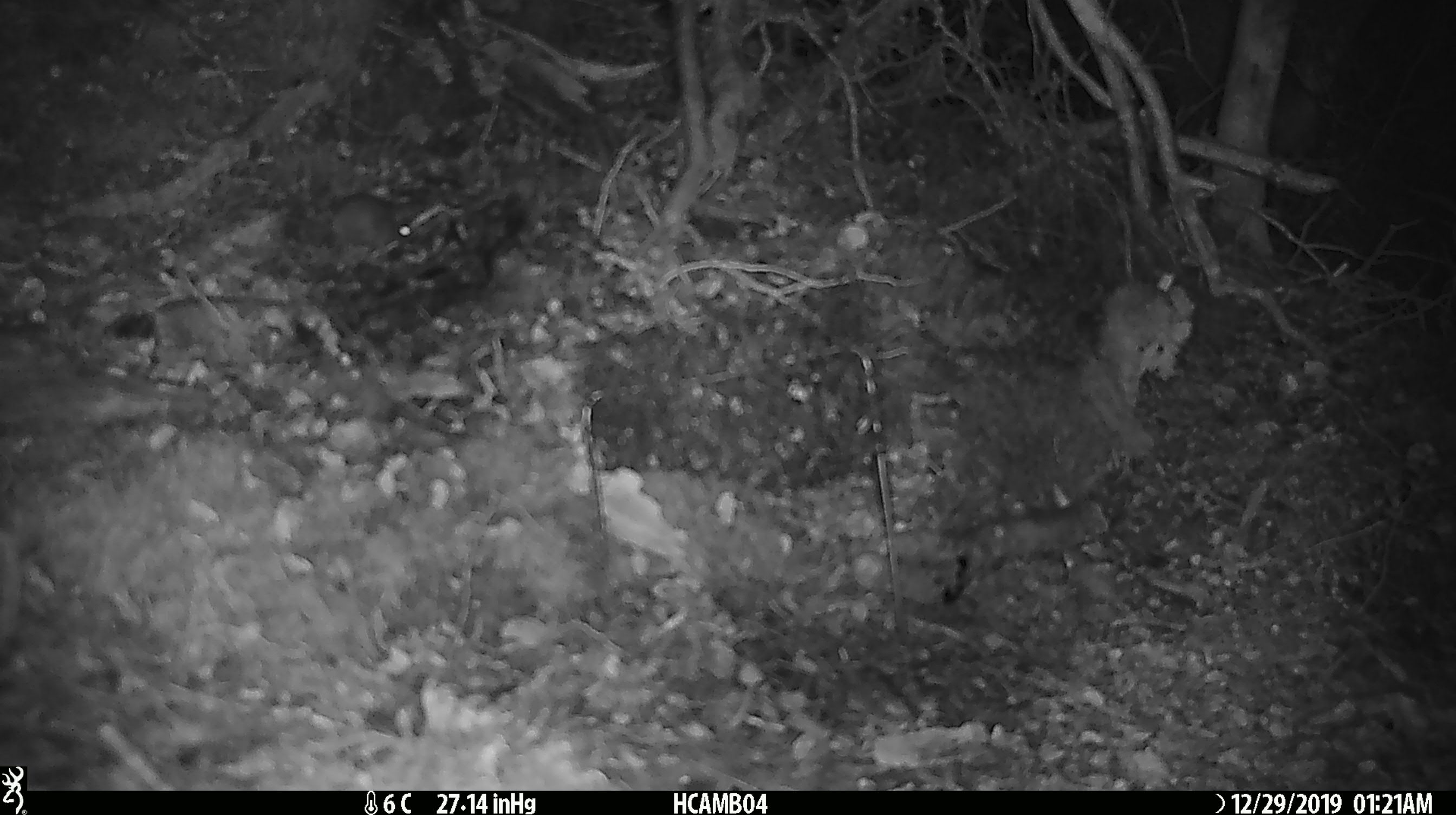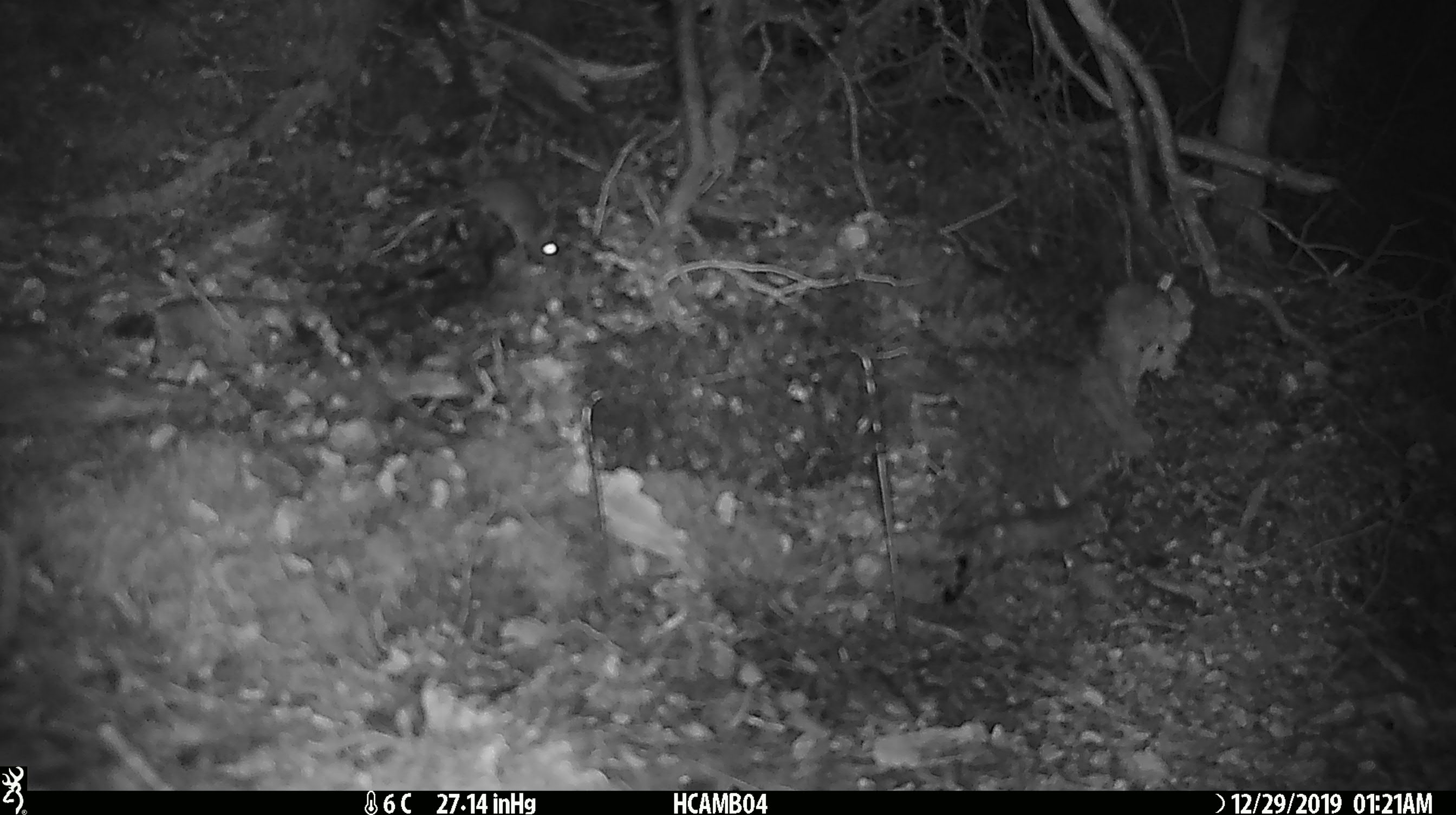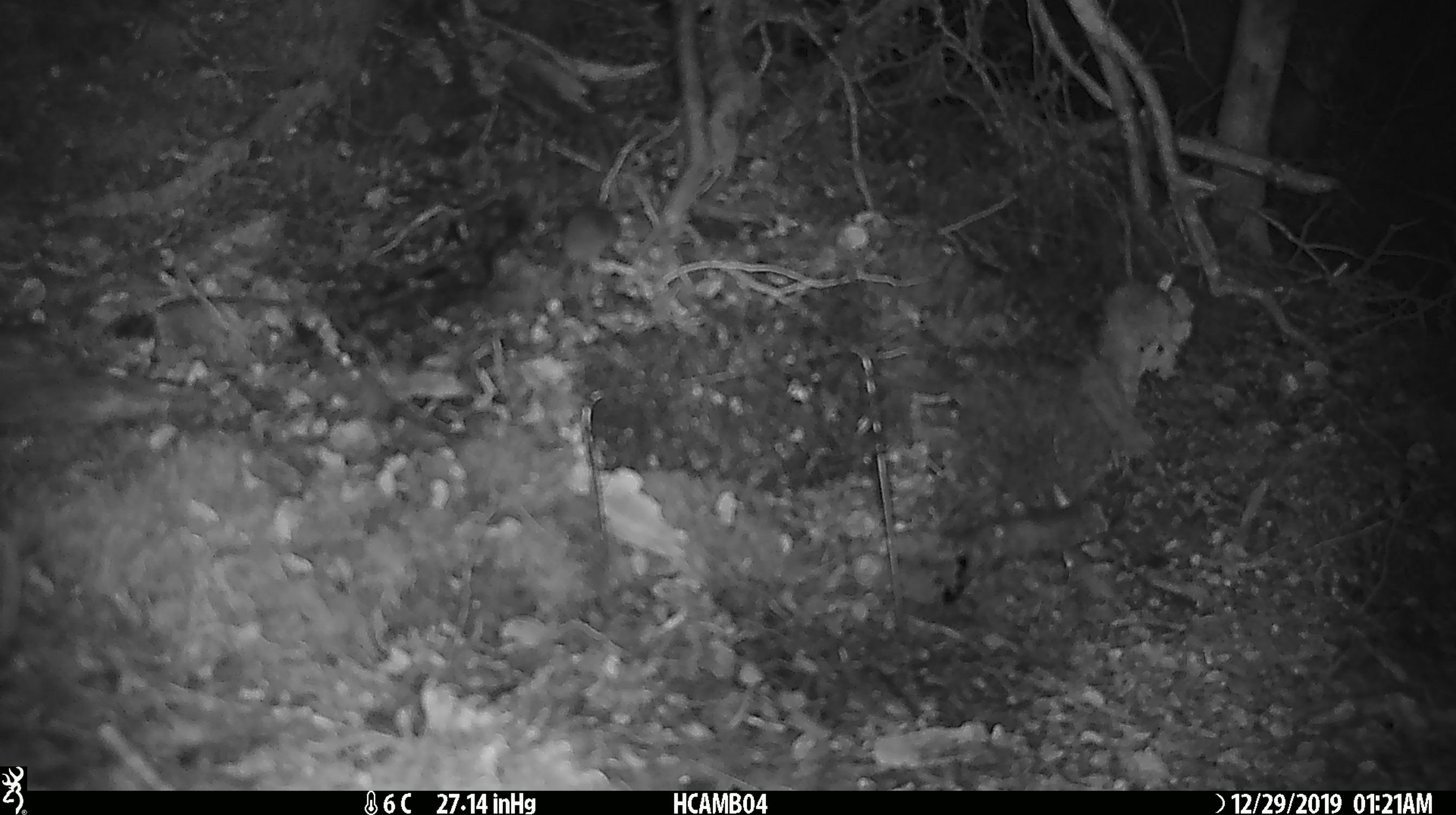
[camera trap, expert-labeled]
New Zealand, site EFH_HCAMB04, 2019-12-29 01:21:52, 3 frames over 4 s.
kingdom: Animalia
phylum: Chordata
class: Mammalia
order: Rodentia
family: Muridae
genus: Mus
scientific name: Mus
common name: mouse